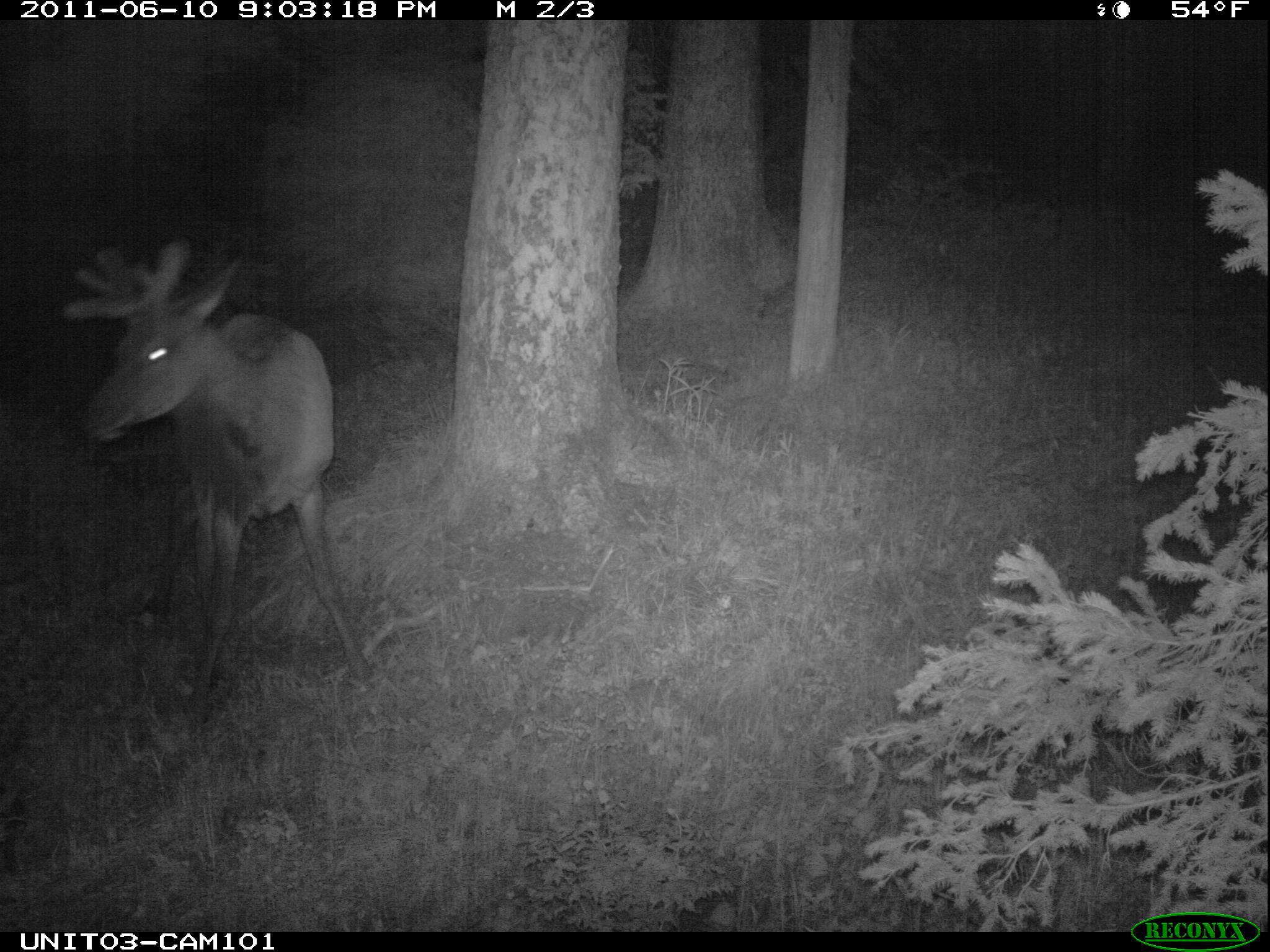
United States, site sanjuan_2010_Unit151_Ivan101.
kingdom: Animalia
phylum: Chordata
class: Mammalia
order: Artiodactyla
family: Cervidae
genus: Cervus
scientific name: Cervus elaphus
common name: red deer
Cervus elaphus (red deer).